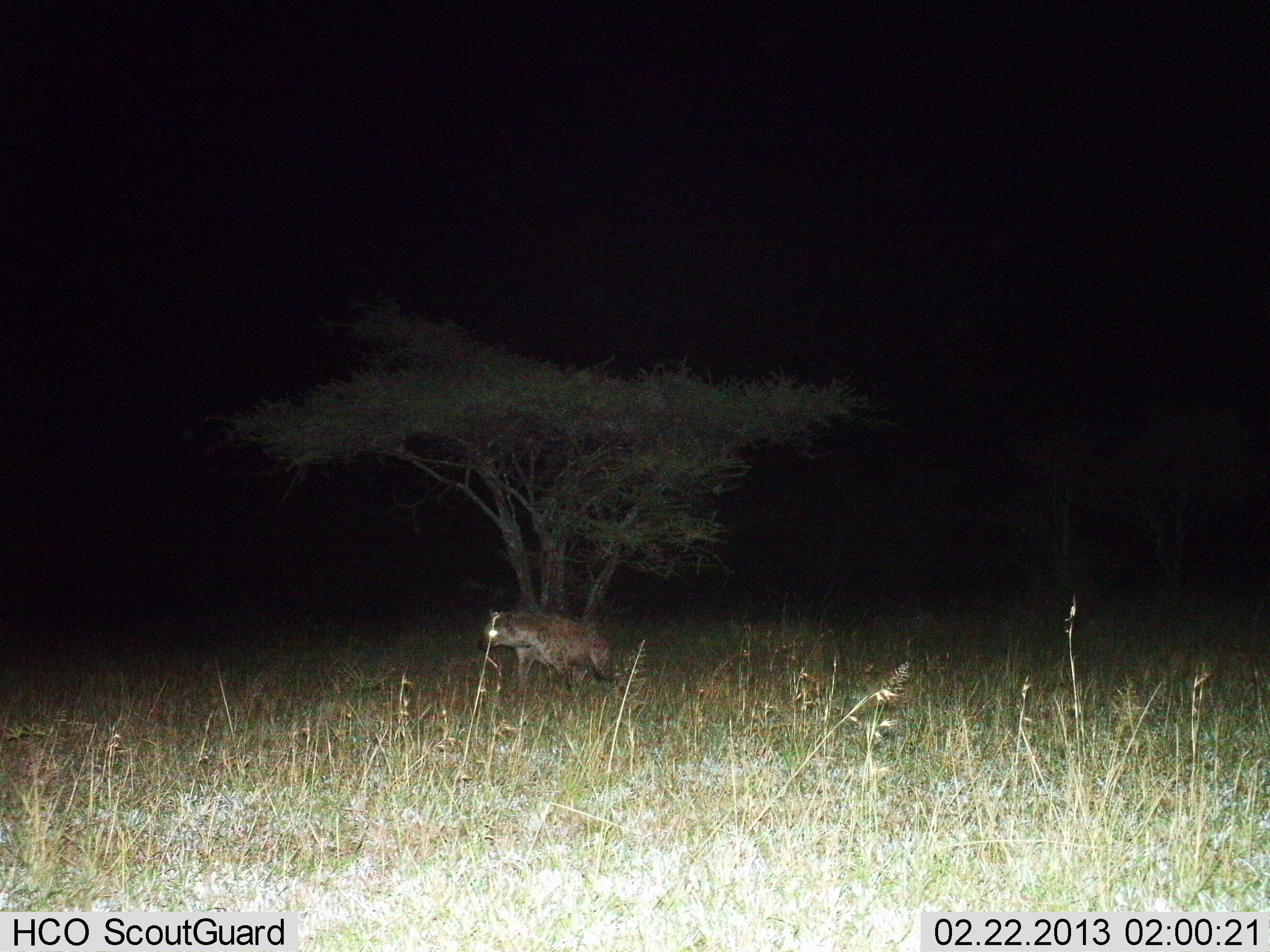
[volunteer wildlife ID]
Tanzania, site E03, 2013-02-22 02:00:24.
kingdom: Animalia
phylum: Chordata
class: Mammalia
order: Carnivora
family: Hyaenidae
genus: Crocuta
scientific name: Crocuta crocuta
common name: spotted hyena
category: hyenaspotted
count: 1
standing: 39%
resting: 0%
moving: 72%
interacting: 0%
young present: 0%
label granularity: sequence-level